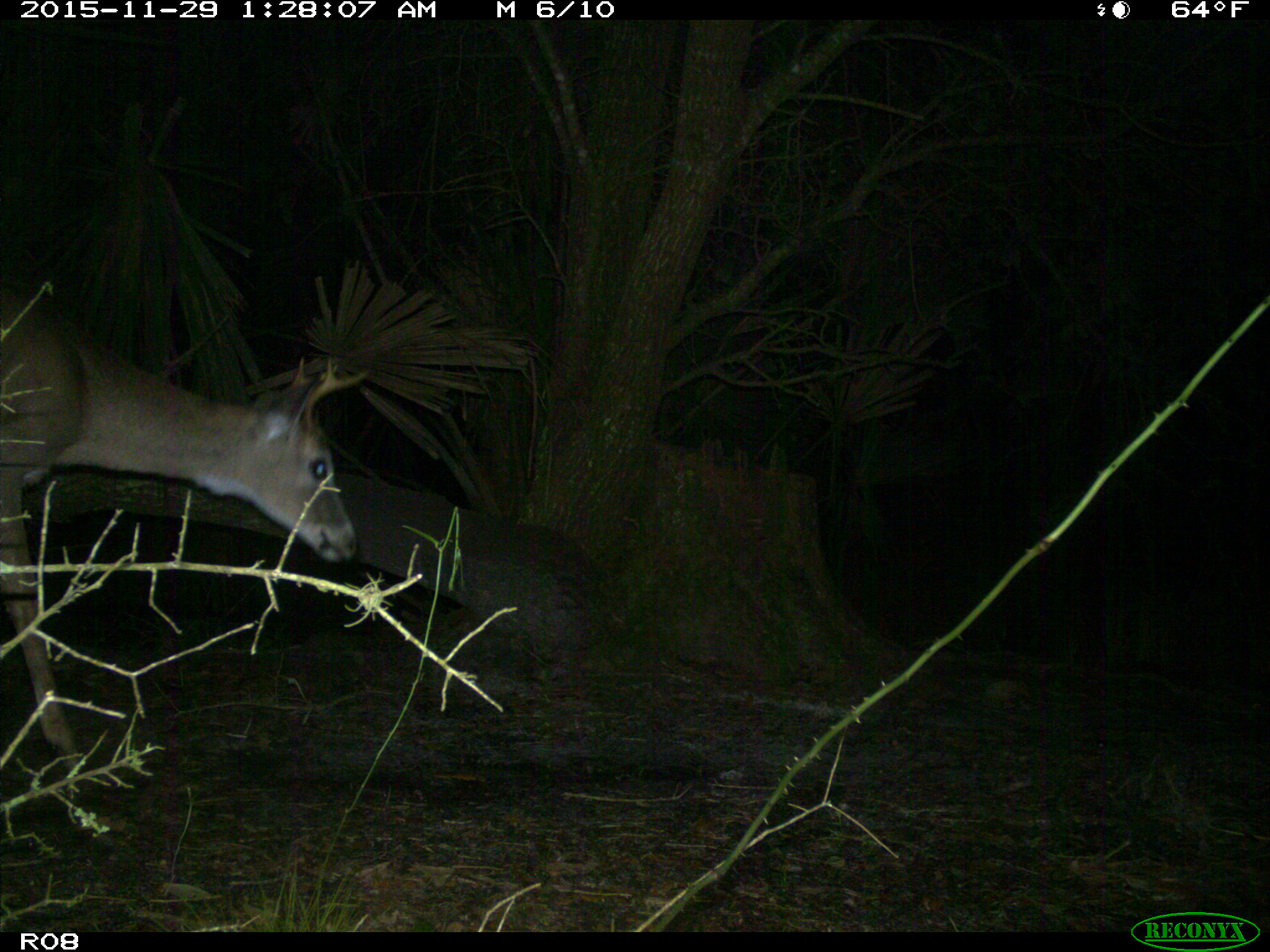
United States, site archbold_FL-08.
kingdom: Animalia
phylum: Chordata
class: Mammalia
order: Artiodactyla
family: Cervidae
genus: Odocoileus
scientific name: Odocoileus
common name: deer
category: unidentified deer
Unidentified deer (deer) (Odocoileus).